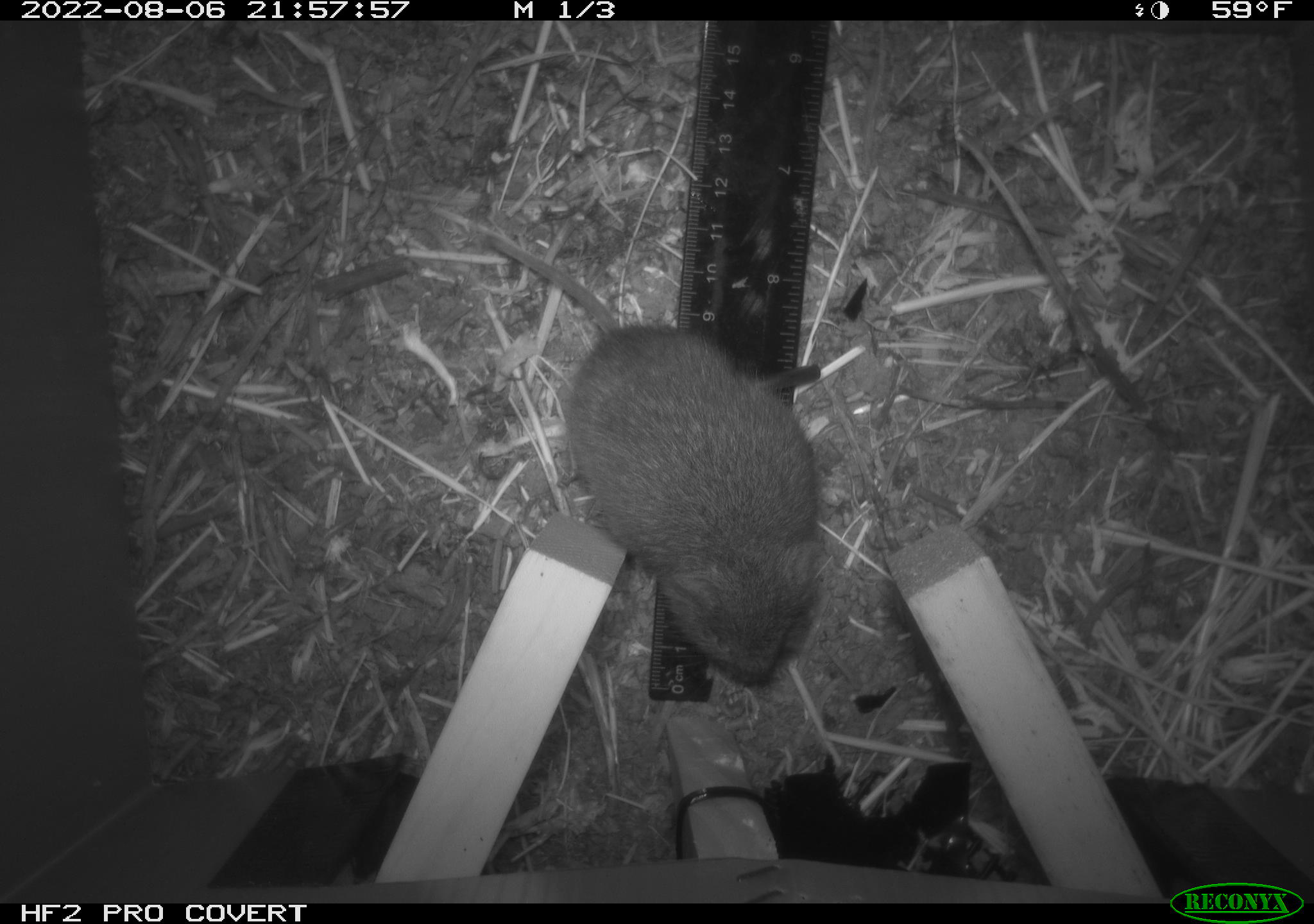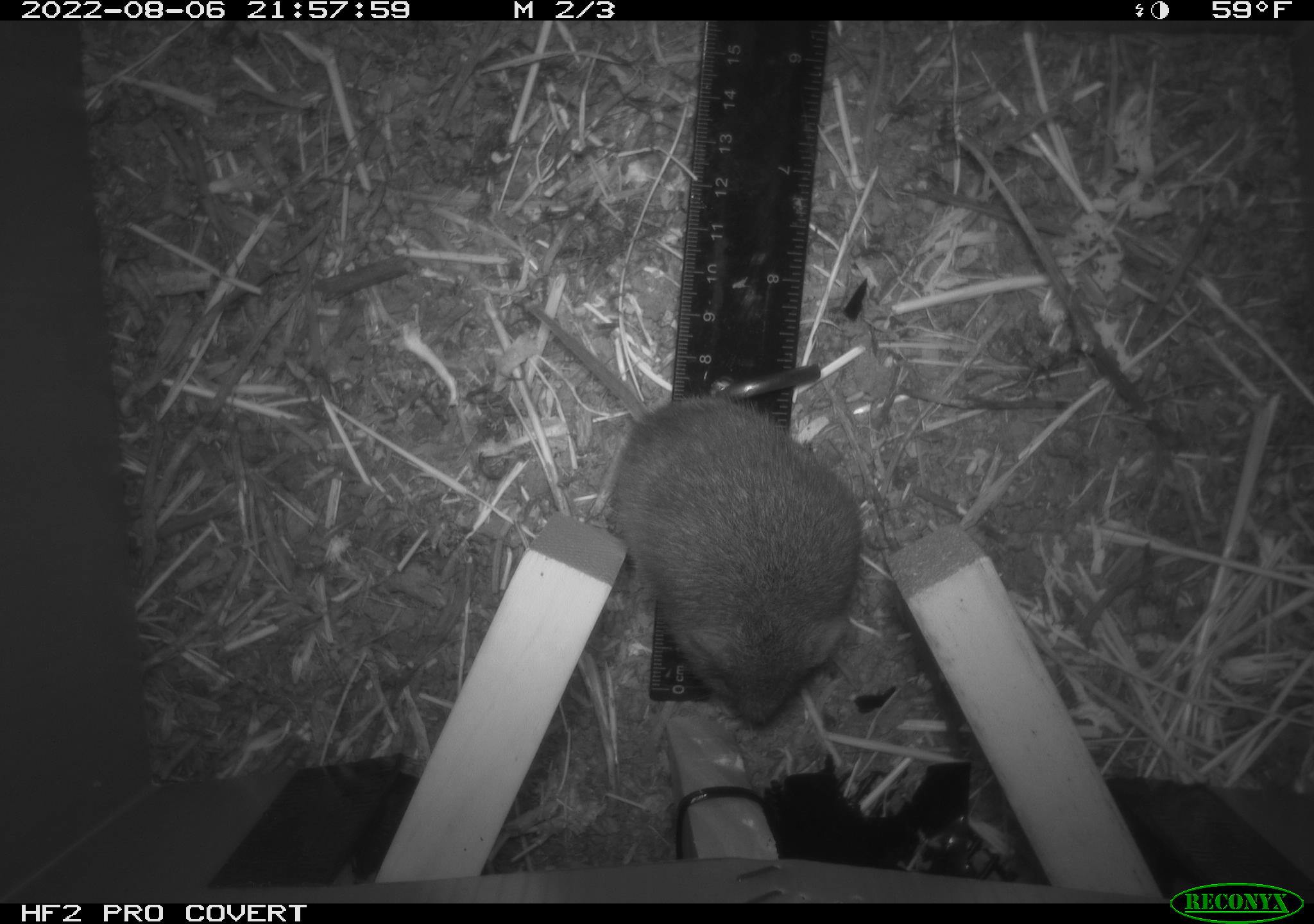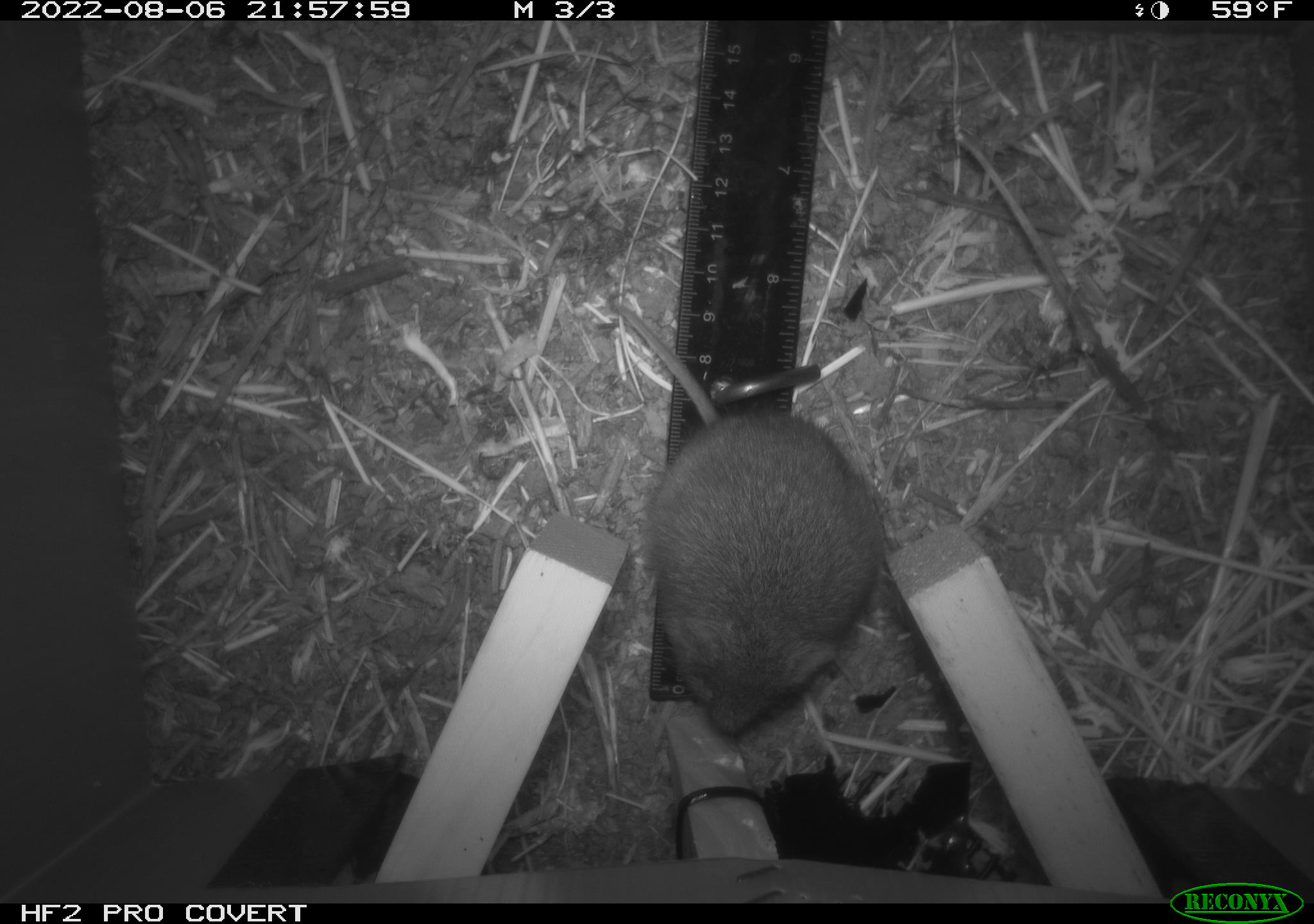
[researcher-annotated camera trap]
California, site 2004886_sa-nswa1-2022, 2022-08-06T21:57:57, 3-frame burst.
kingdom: Animalia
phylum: Chordata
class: Mammalia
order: Rodentia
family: Cricetidae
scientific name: Cricetidae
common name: hamsters, voles, lemmings, and allies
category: cricetidae family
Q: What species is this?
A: Cricetidae family (hamsters, voles, lemmings, and allies) (Cricetidae).